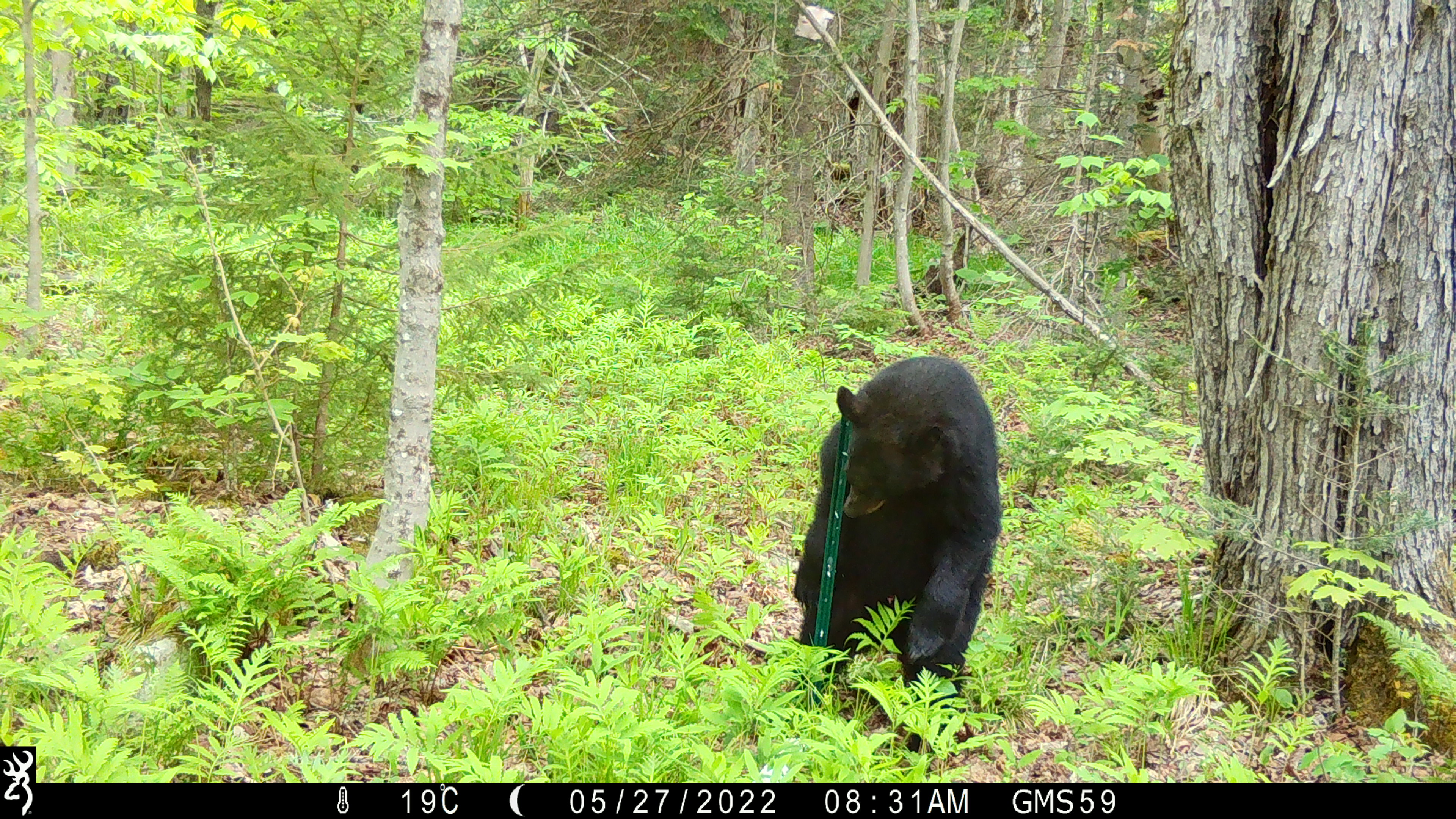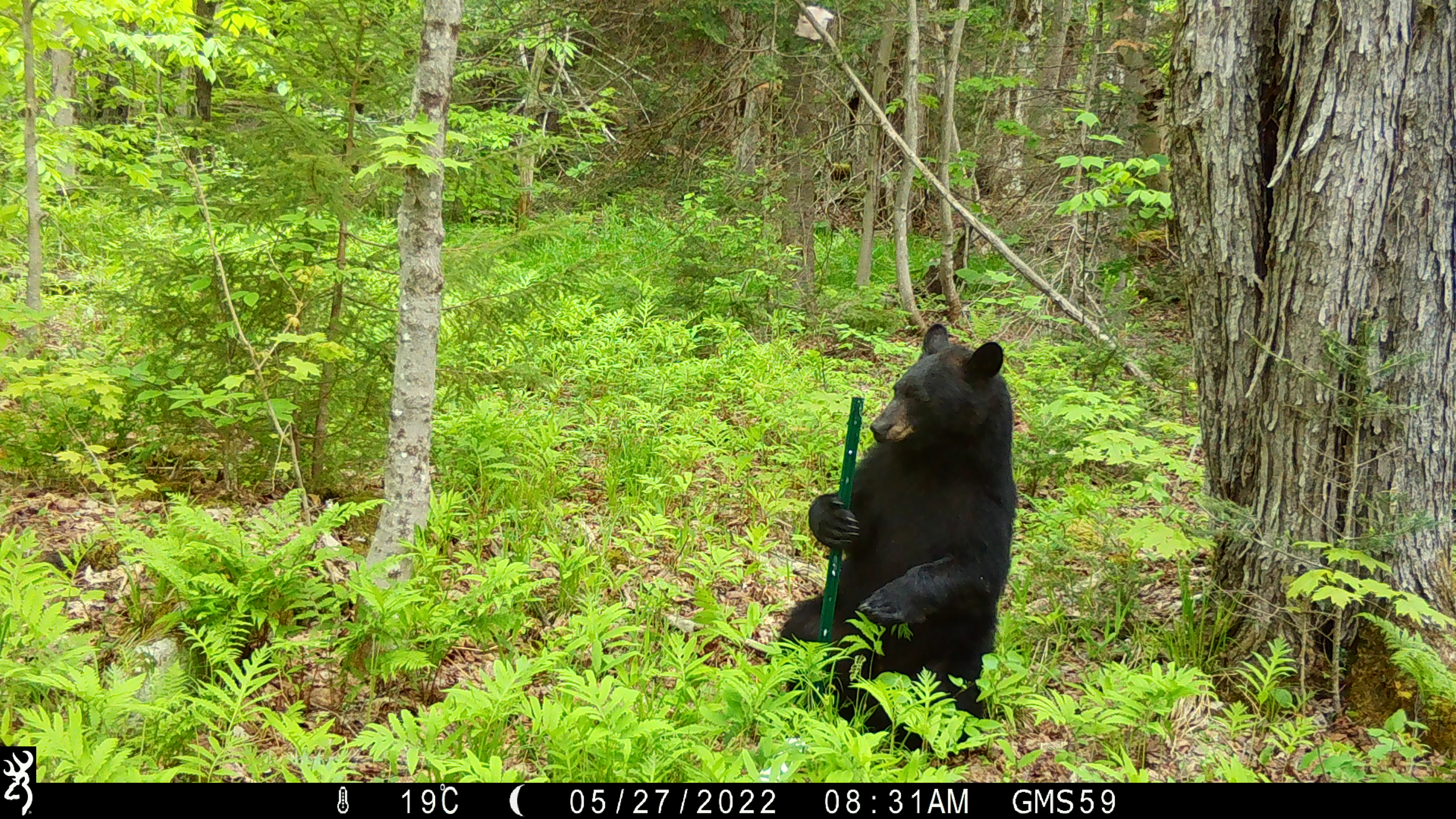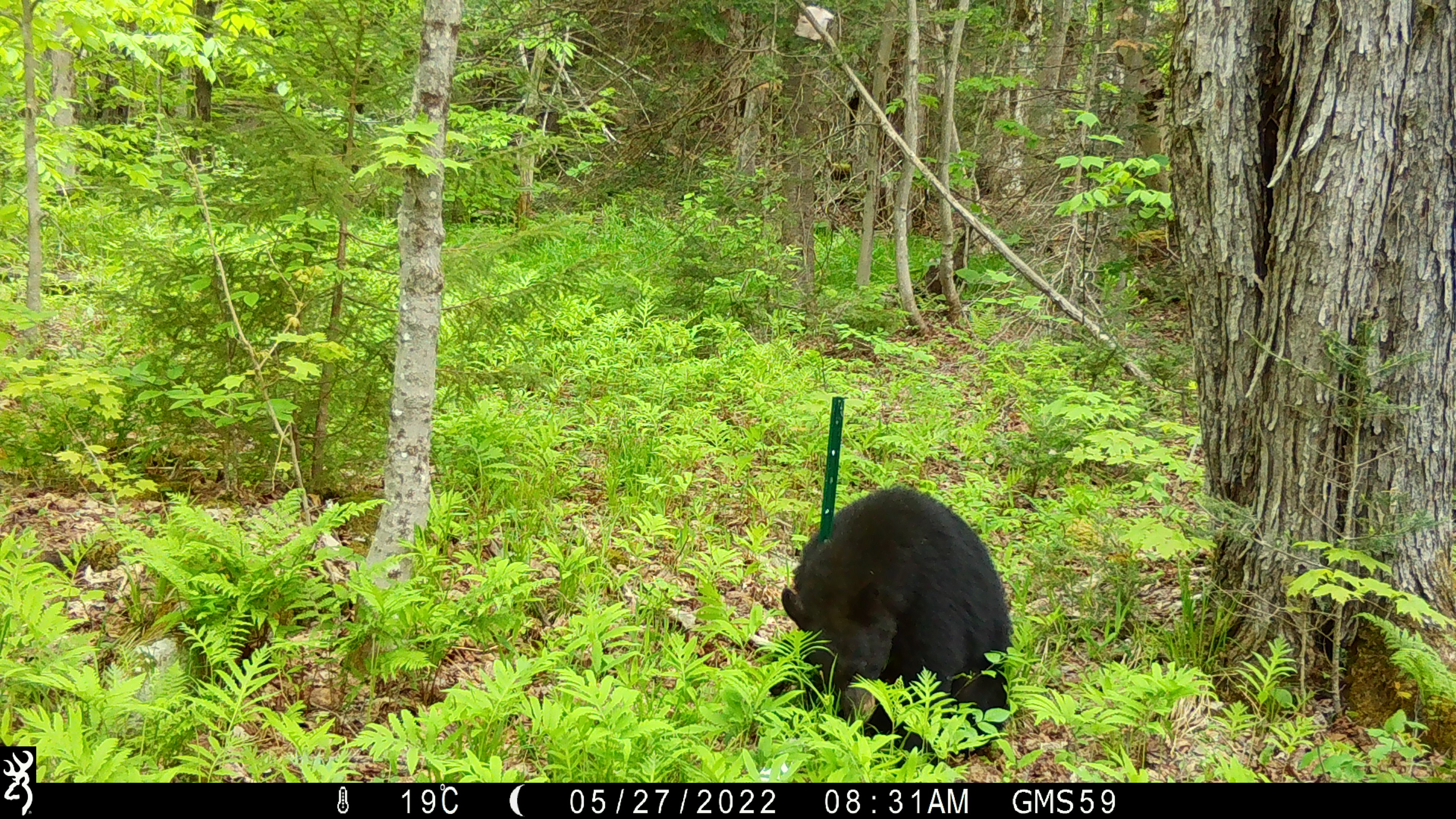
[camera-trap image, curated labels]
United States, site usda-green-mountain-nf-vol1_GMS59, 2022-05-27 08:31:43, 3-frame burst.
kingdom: Animalia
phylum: Chordata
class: Mammalia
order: Carnivora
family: Ursidae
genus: Ursus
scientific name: Ursus americanus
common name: black bear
Black bear (Ursus americanus).